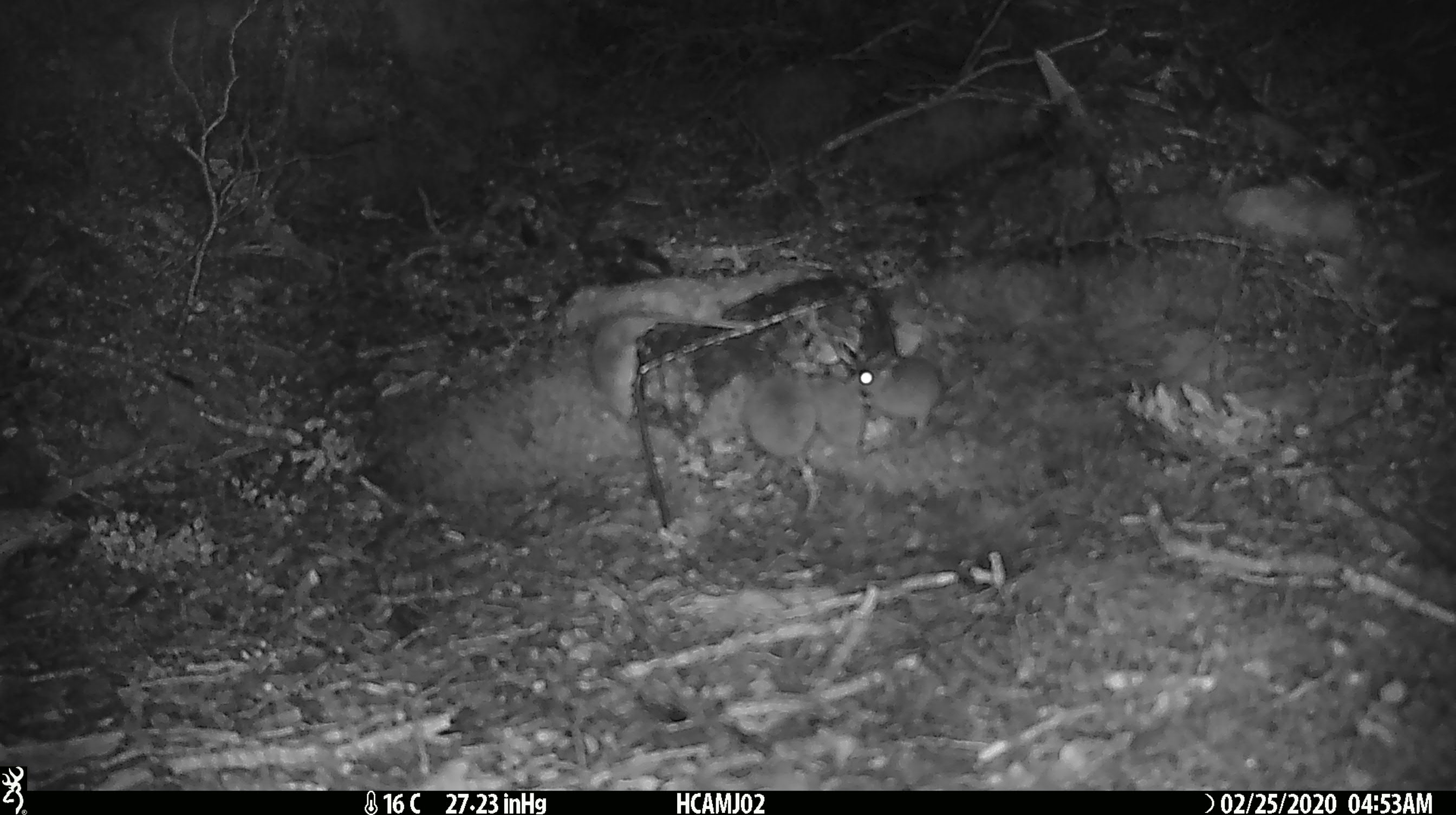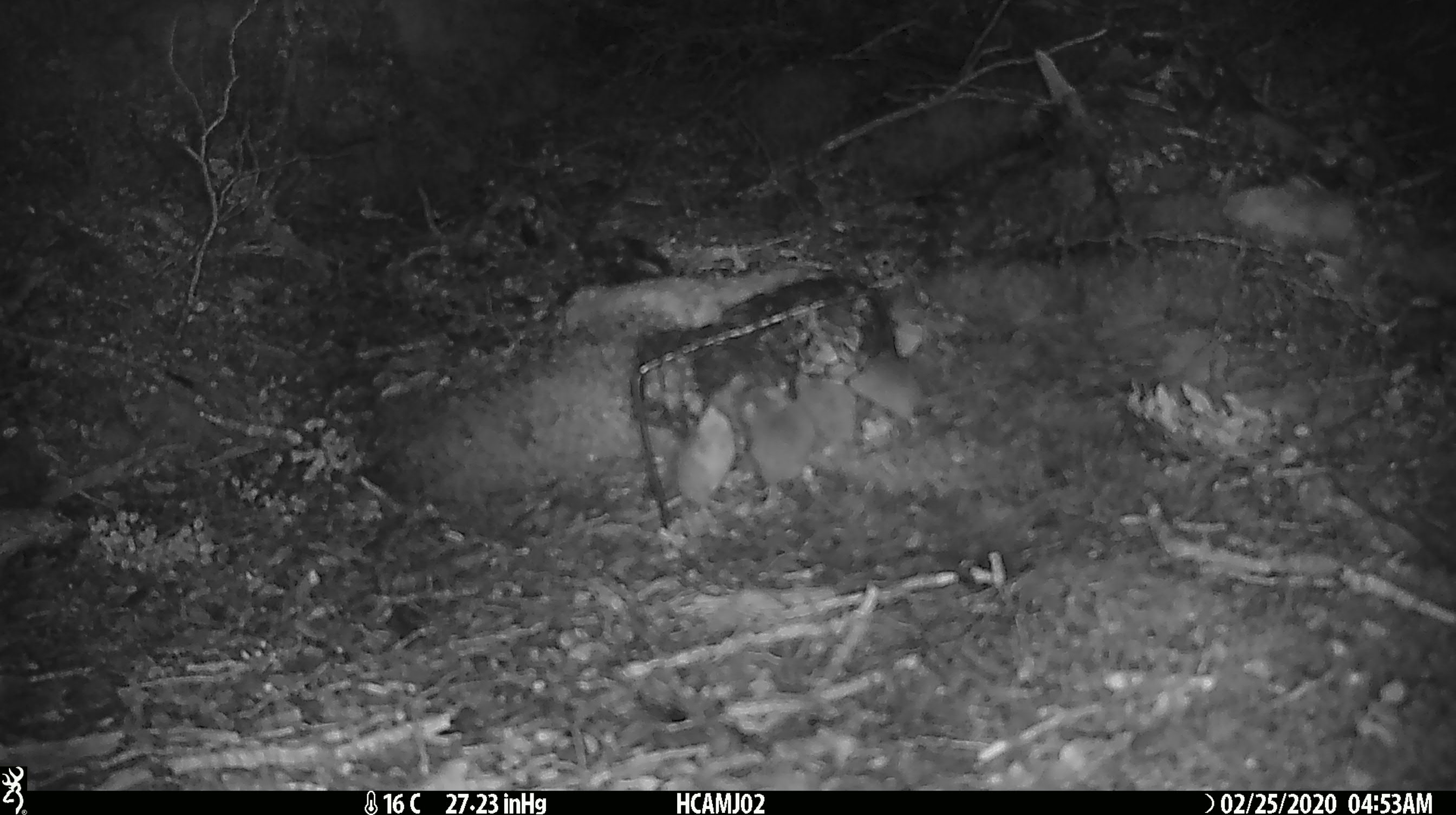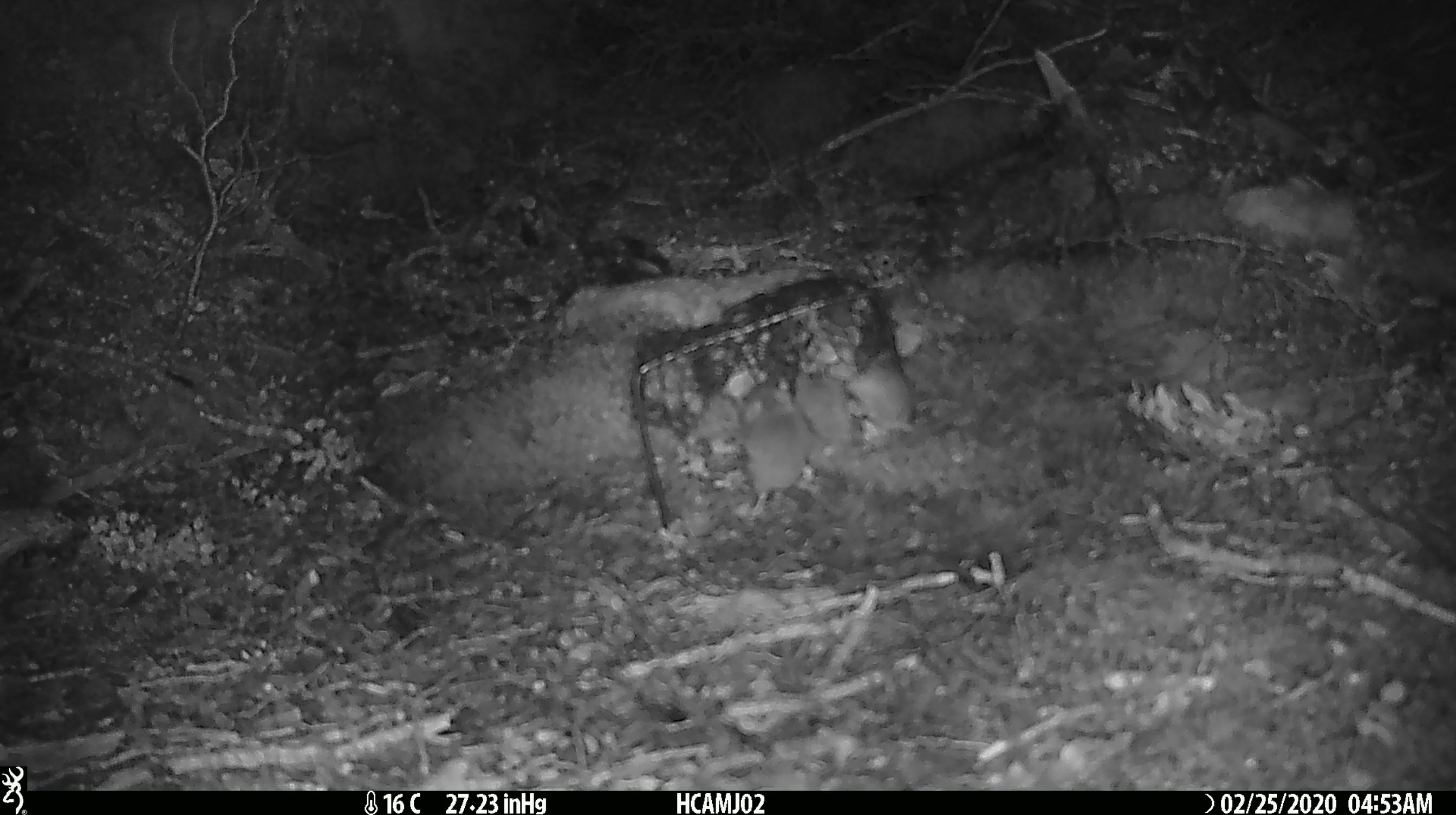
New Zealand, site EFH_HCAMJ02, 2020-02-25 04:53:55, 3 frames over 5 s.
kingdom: Animalia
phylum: Chordata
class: Mammalia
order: Rodentia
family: Muridae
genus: Mus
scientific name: Mus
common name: mouse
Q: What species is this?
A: Mouse (Mus).